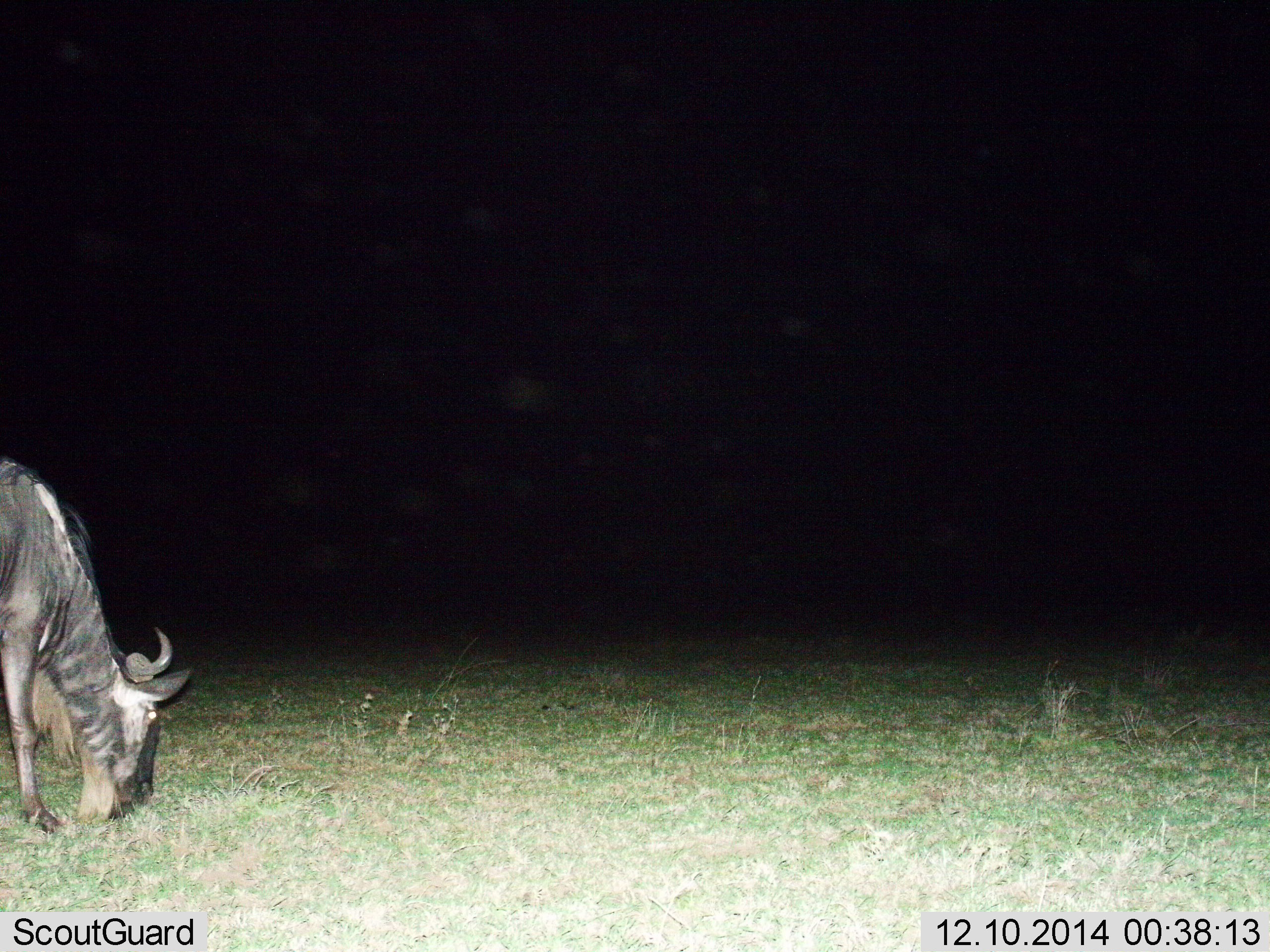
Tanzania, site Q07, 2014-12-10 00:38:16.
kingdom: Animalia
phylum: Chordata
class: Mammalia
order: Artiodactyla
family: Bovidae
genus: Connochaetes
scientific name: Connochaetes taurinus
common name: blue wildebeest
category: wildebeest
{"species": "wildebeest (blue wildebeest) (Connochaetes taurinus)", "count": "1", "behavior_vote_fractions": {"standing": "20%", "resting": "0%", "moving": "0%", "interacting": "0%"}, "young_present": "0%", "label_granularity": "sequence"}